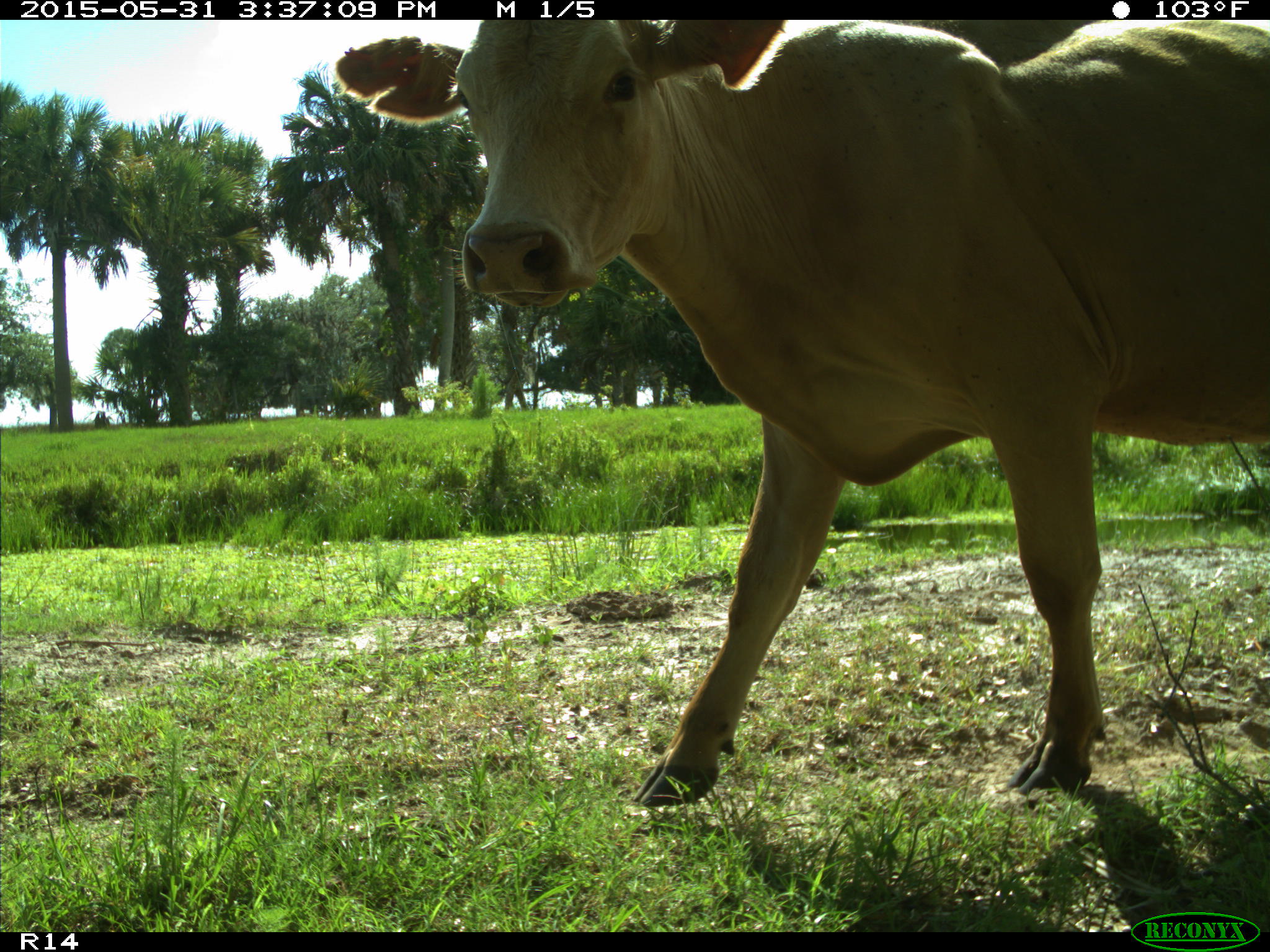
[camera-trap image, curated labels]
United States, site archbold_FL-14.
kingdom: Animalia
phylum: Chordata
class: Mammalia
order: Artiodactyla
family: Bovidae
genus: Bos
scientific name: Bos taurus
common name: domestic cow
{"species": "Bos taurus (domestic cow)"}